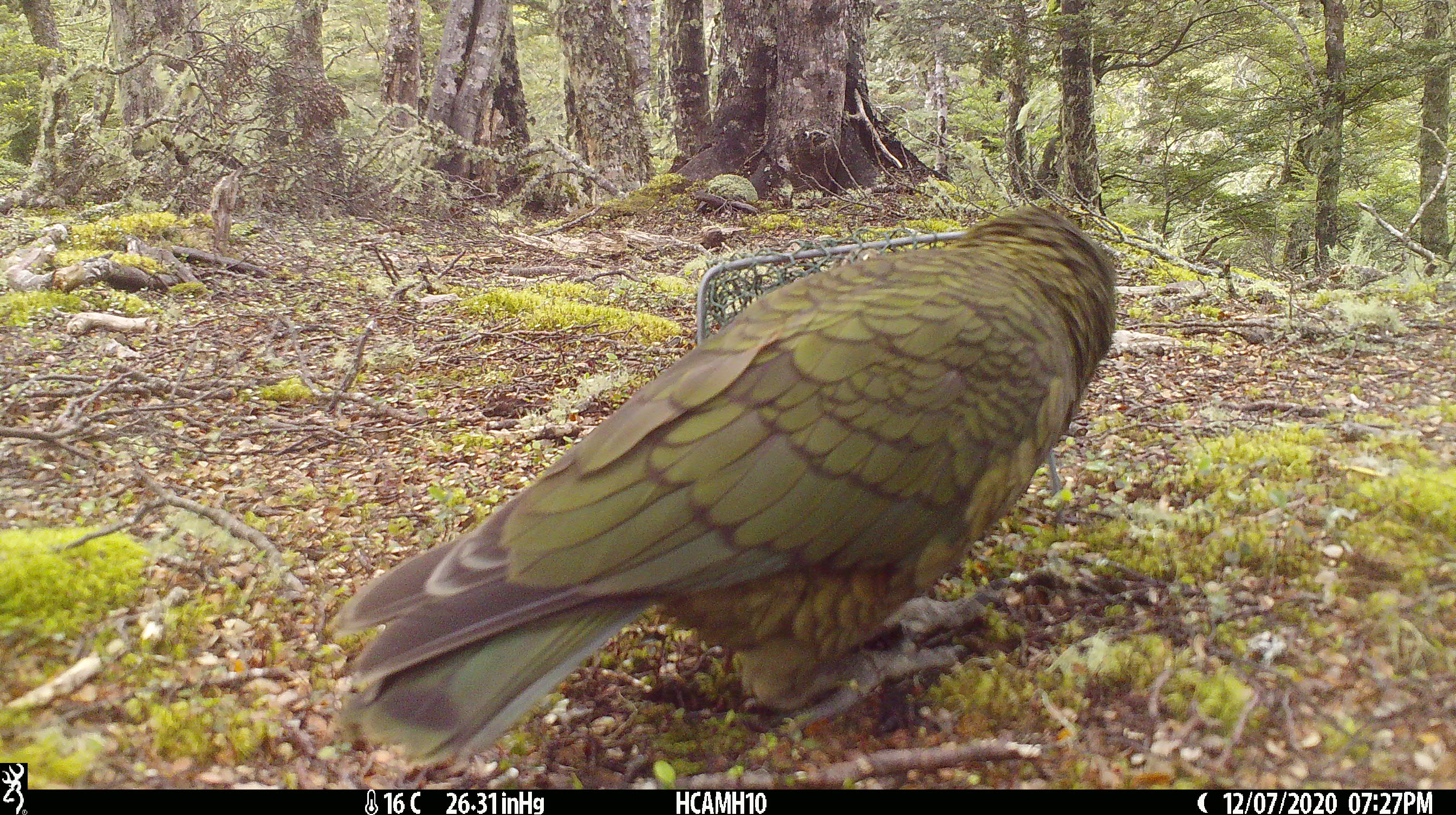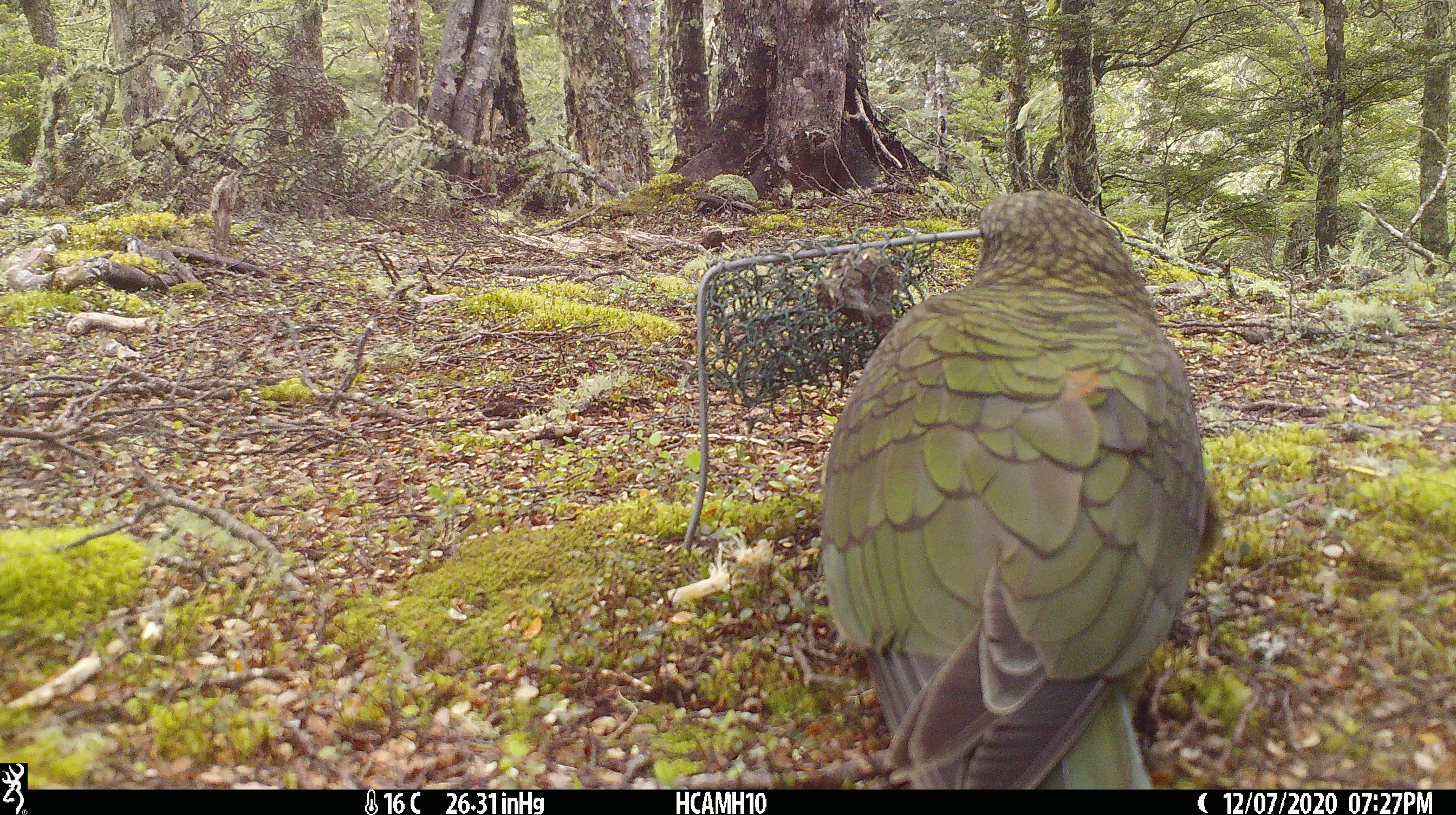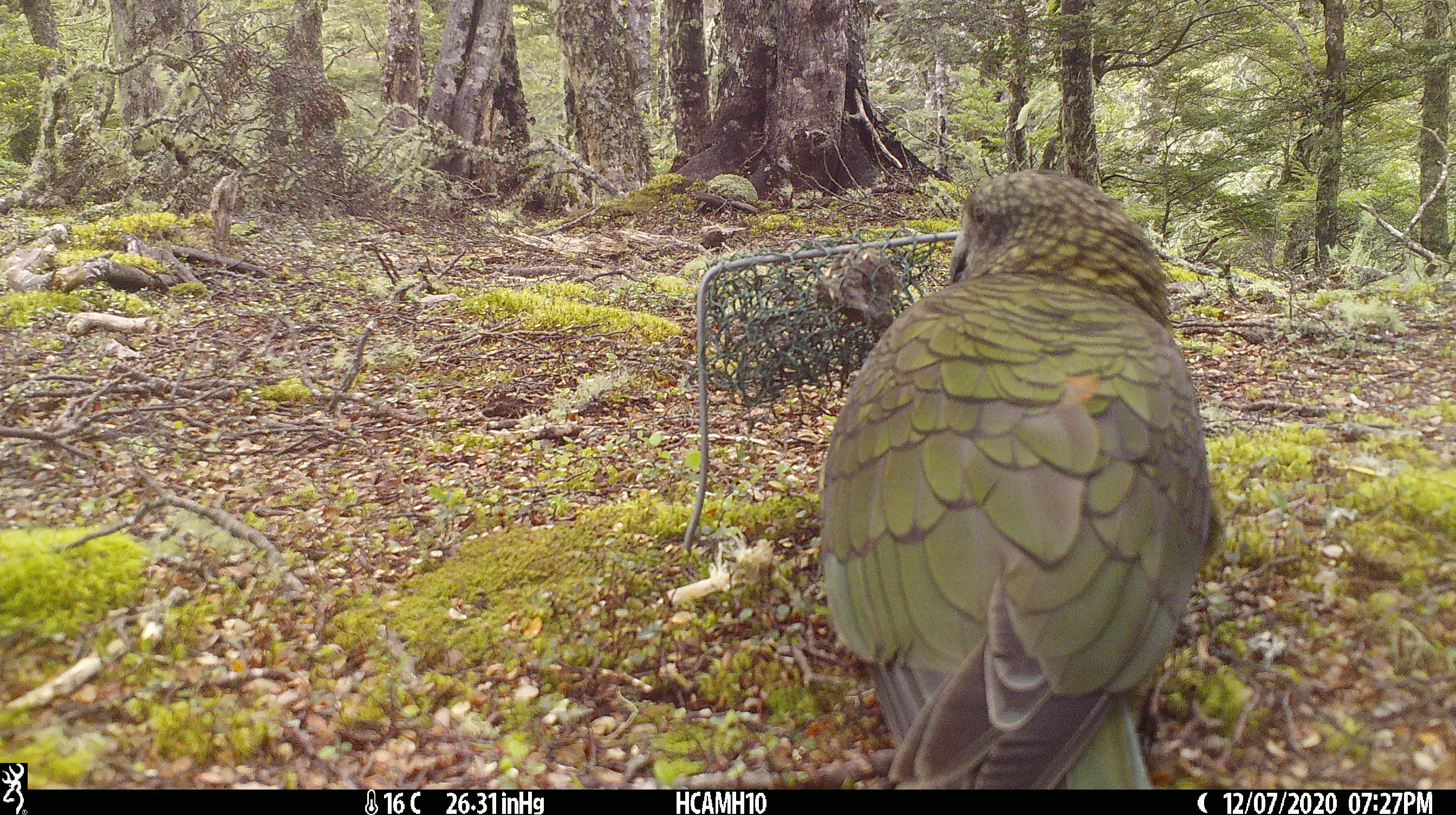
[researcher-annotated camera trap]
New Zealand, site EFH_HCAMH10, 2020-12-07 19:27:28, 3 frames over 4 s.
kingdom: Animalia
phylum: Chordata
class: Aves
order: Psittaciformes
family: Strigopidae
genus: Nestor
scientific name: Nestor notabilis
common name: kea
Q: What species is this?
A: Kea (Nestor notabilis).